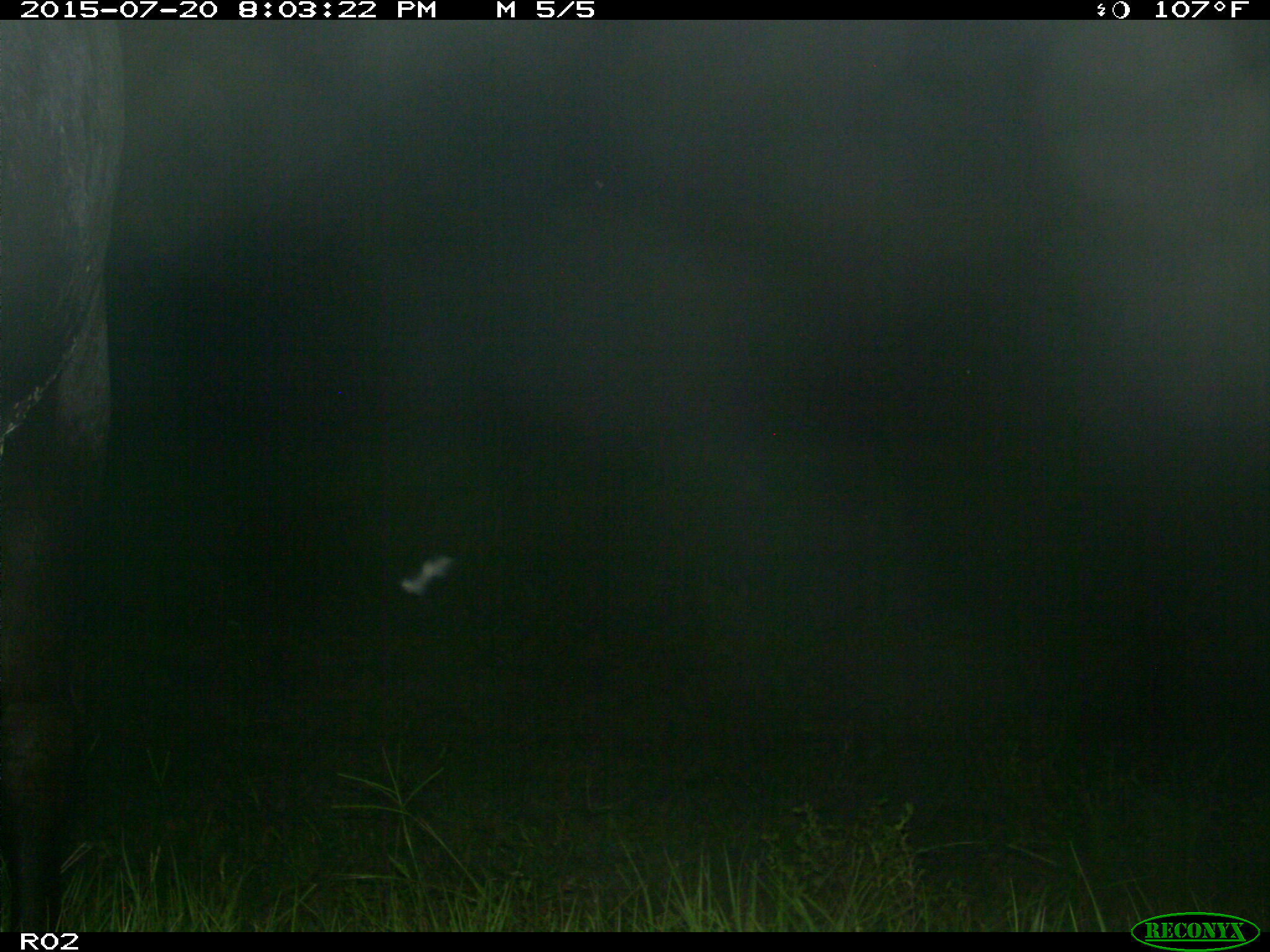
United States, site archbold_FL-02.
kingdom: Animalia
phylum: Chordata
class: Mammalia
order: Artiodactyla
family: Bovidae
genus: Bos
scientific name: Bos taurus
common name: domestic cow